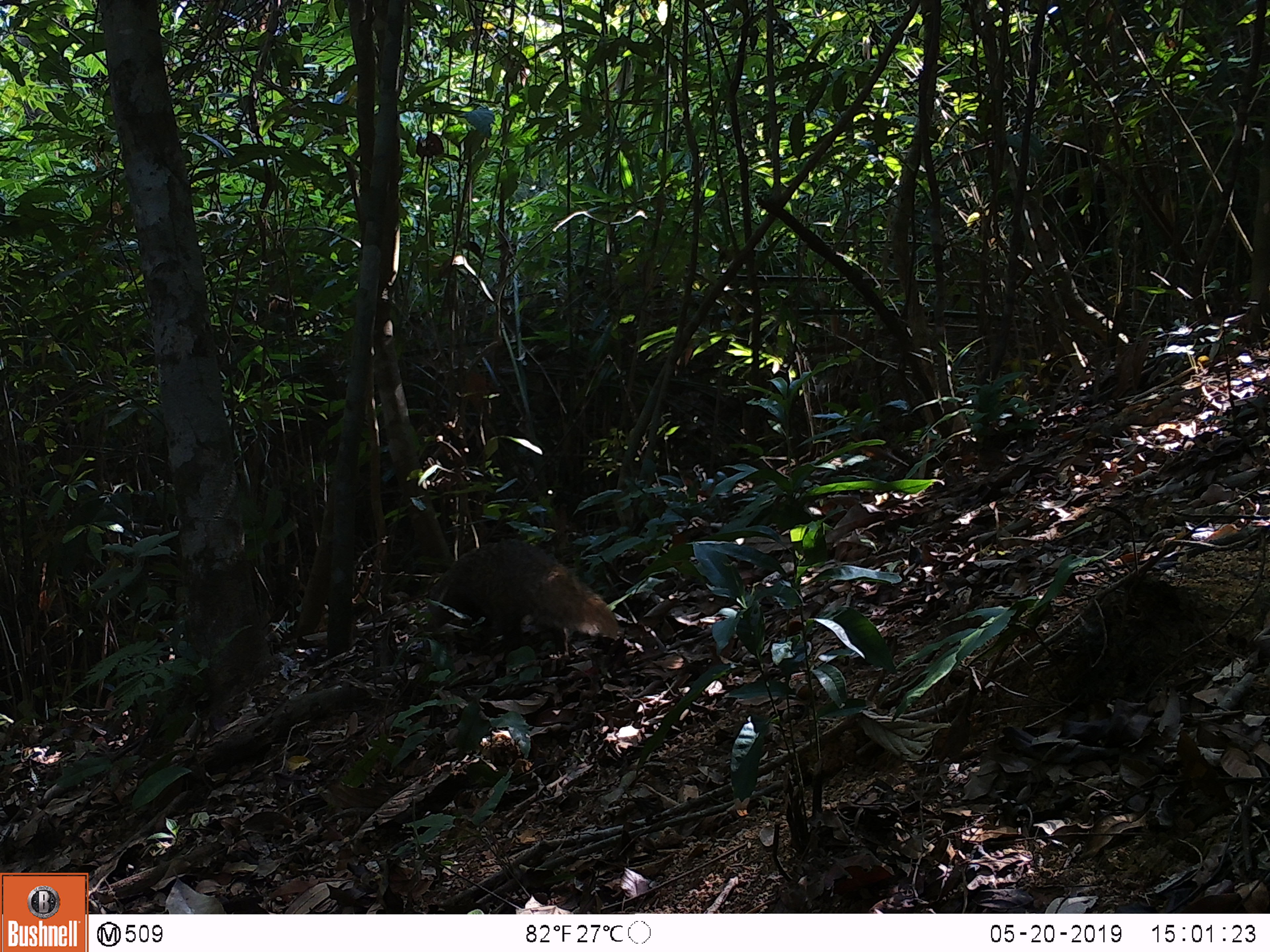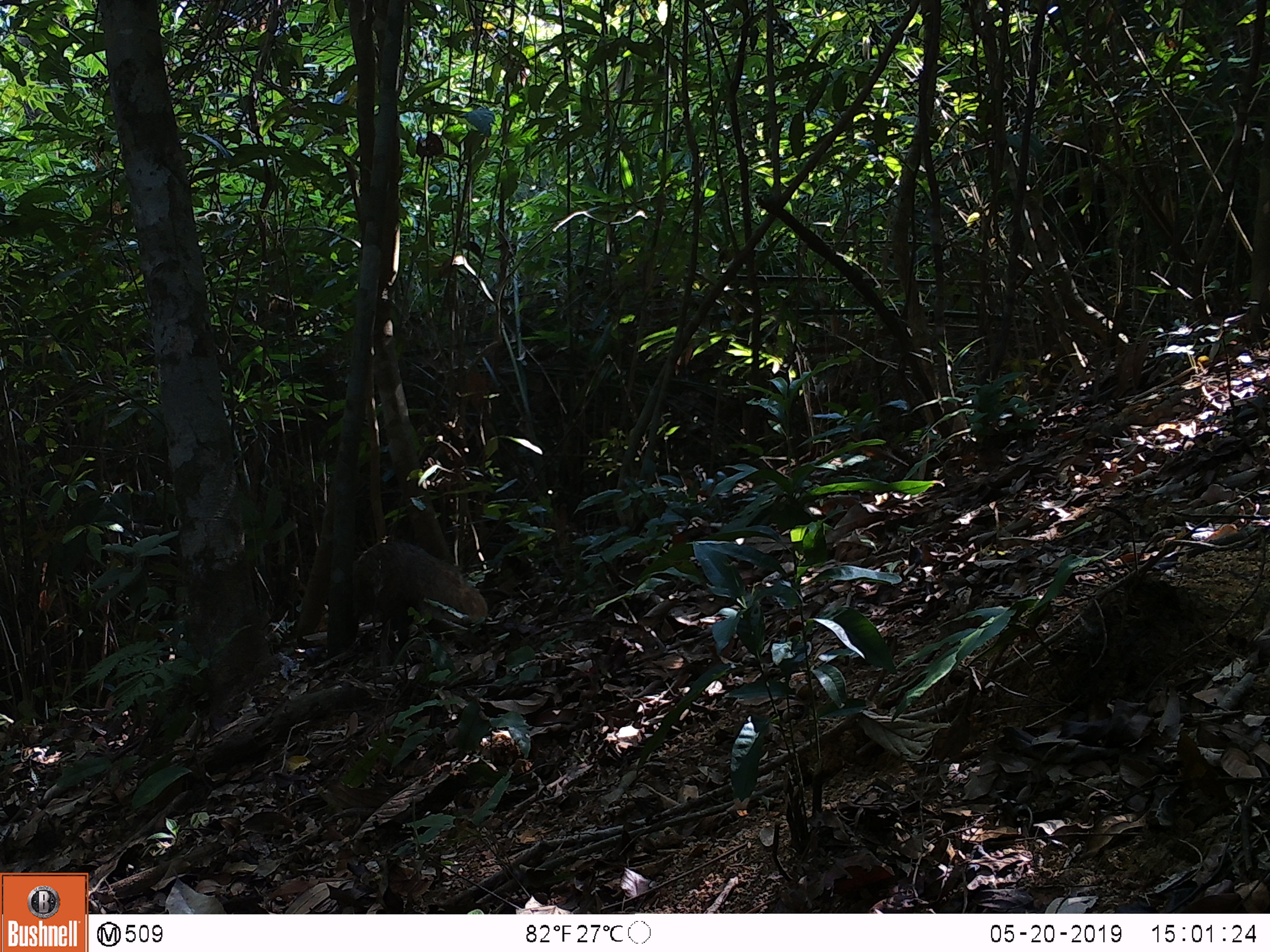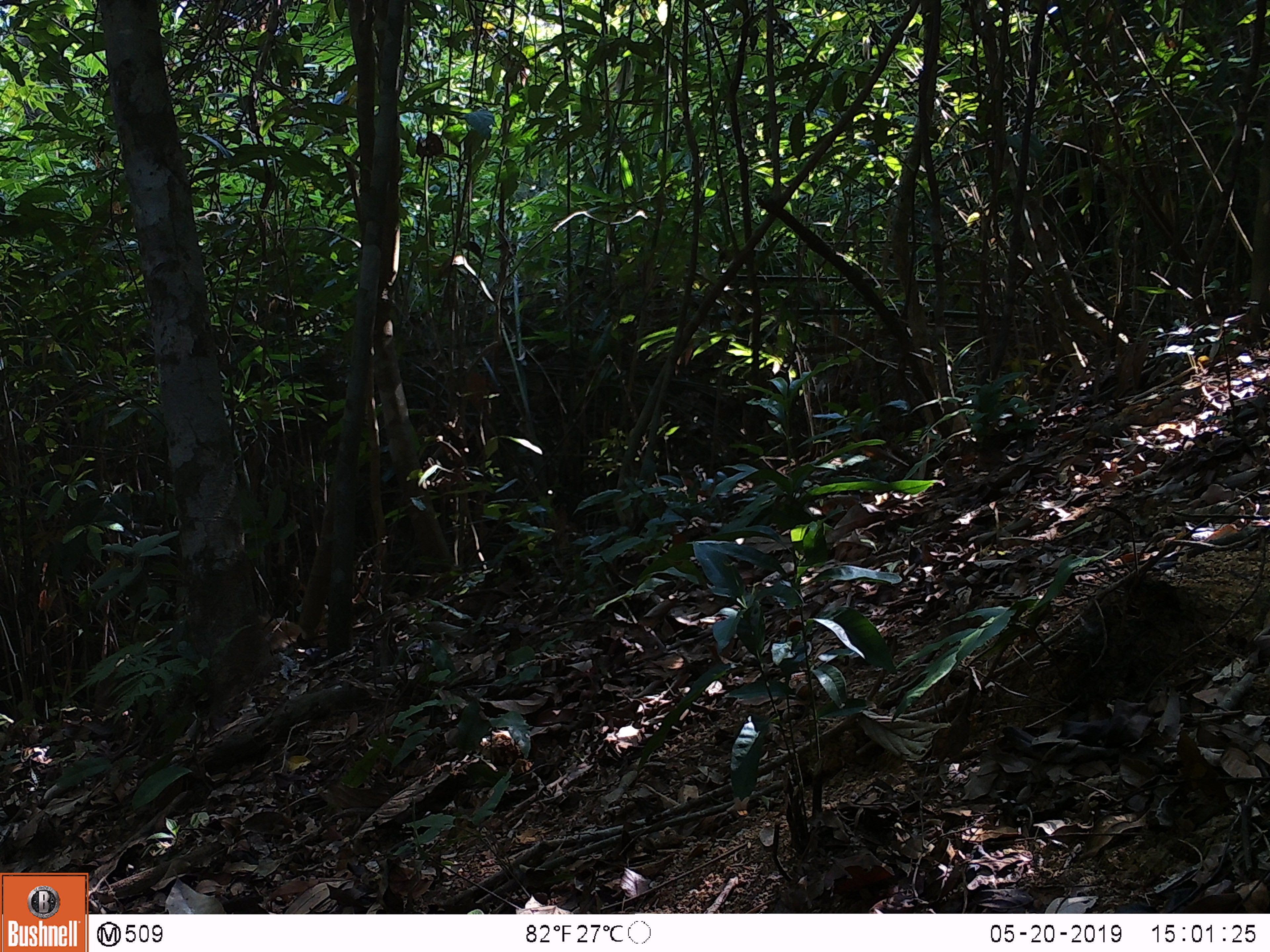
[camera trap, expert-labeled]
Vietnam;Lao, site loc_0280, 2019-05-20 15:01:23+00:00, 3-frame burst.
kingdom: Animalia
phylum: Chordata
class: Mammalia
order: Carnivora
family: Herpestidae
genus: Urva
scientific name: Urva urva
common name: crab-eating mongoose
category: crab eating mongoose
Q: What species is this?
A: Crab eating mongoose (crab-eating mongoose) (Urva urva).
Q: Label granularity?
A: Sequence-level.